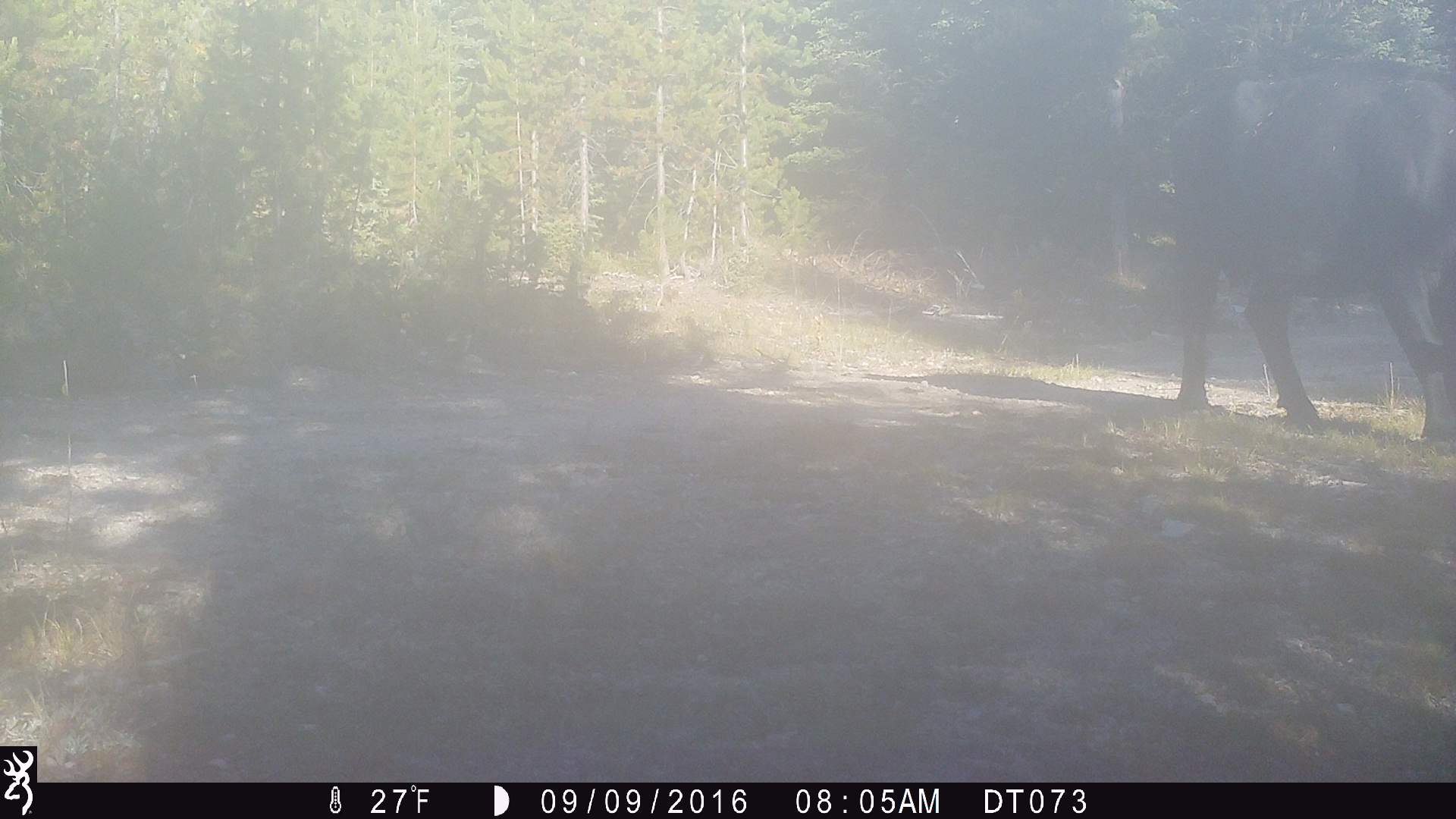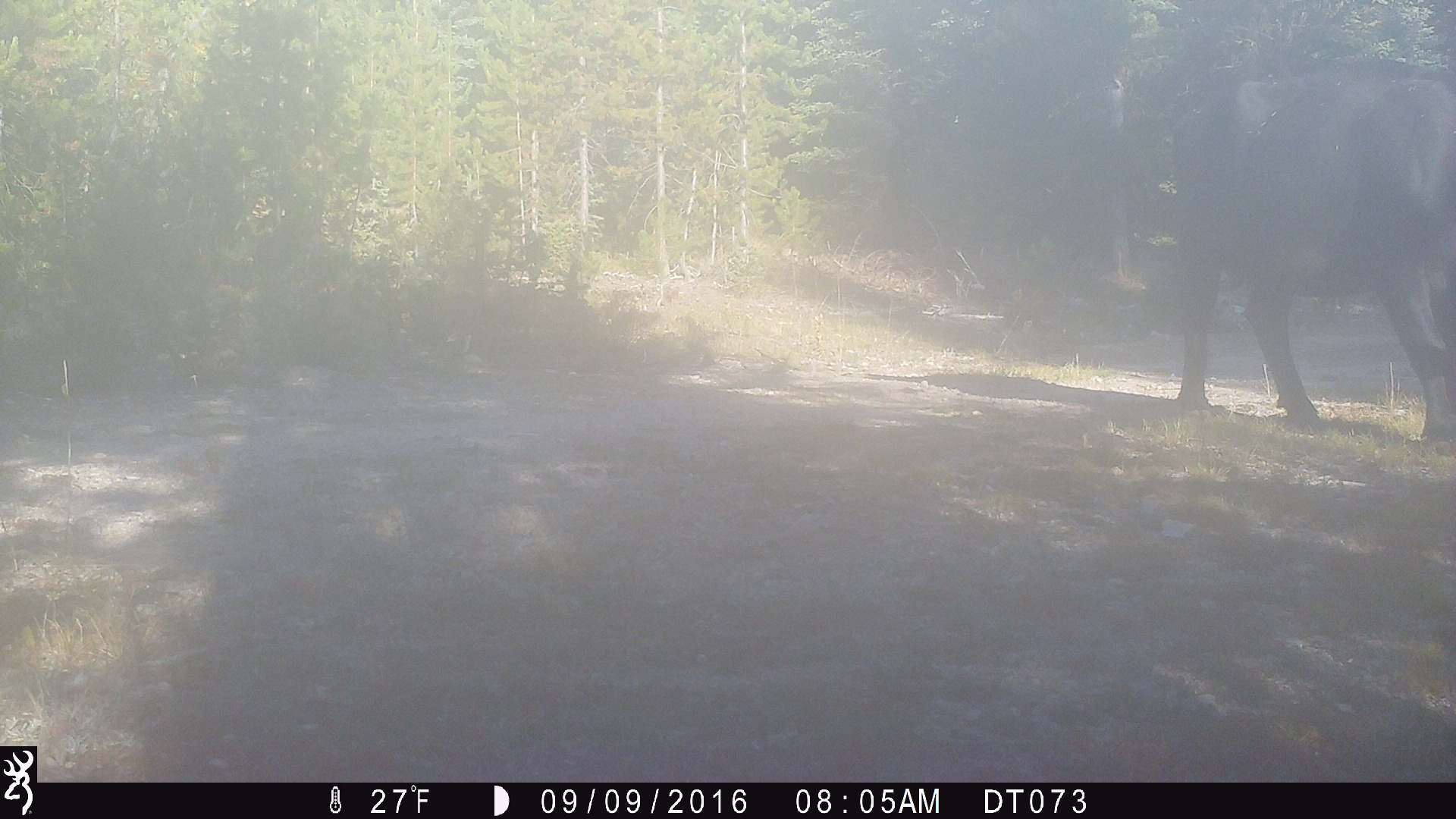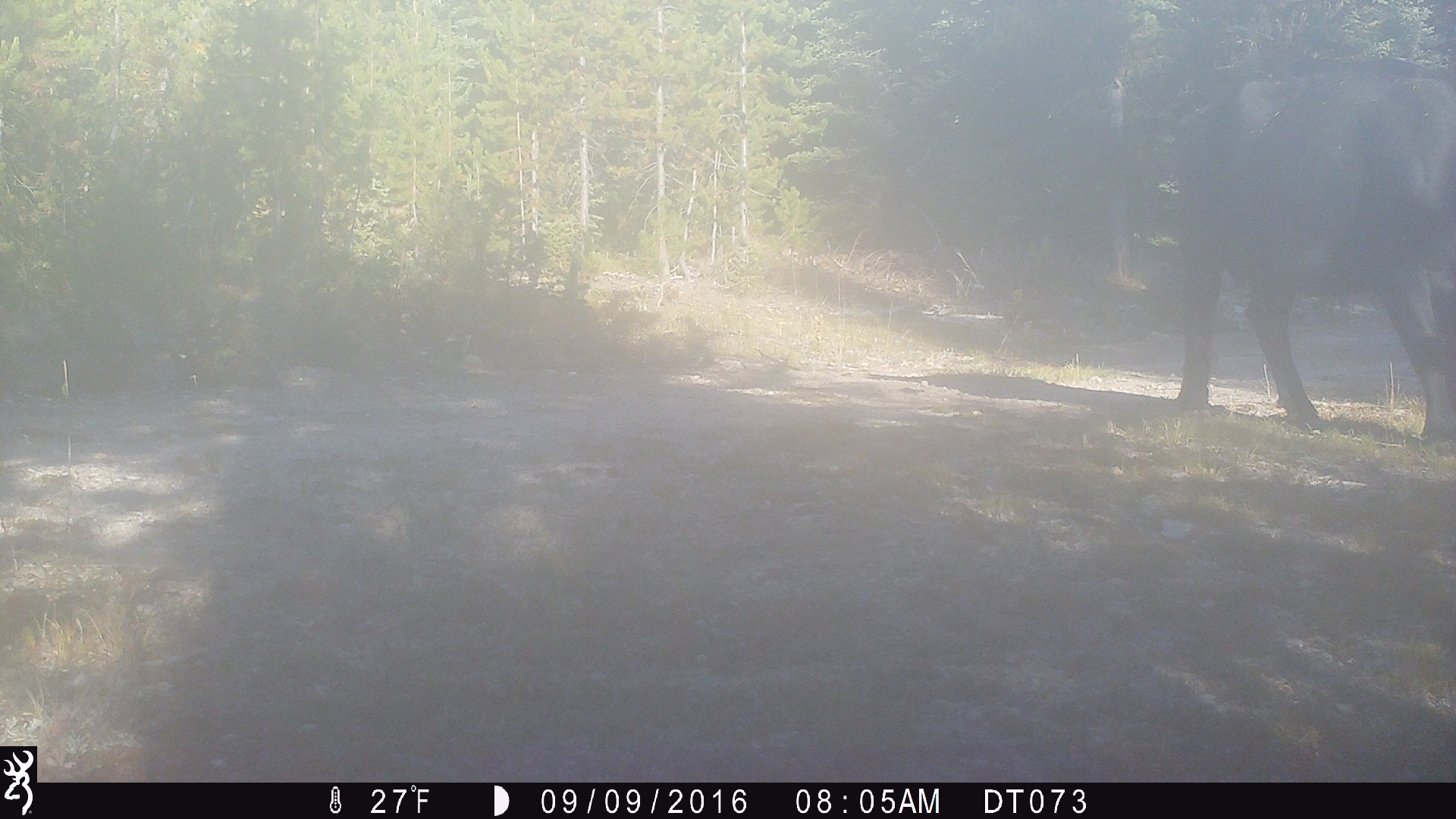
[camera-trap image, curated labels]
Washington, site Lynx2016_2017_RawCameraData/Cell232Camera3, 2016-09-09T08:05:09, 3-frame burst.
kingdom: Animalia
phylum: Chordata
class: Mammalia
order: Artiodactyla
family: Bovidae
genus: Bos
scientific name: Bos taurus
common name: domestic cattle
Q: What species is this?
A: Domestic cattle (Bos taurus).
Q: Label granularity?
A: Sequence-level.